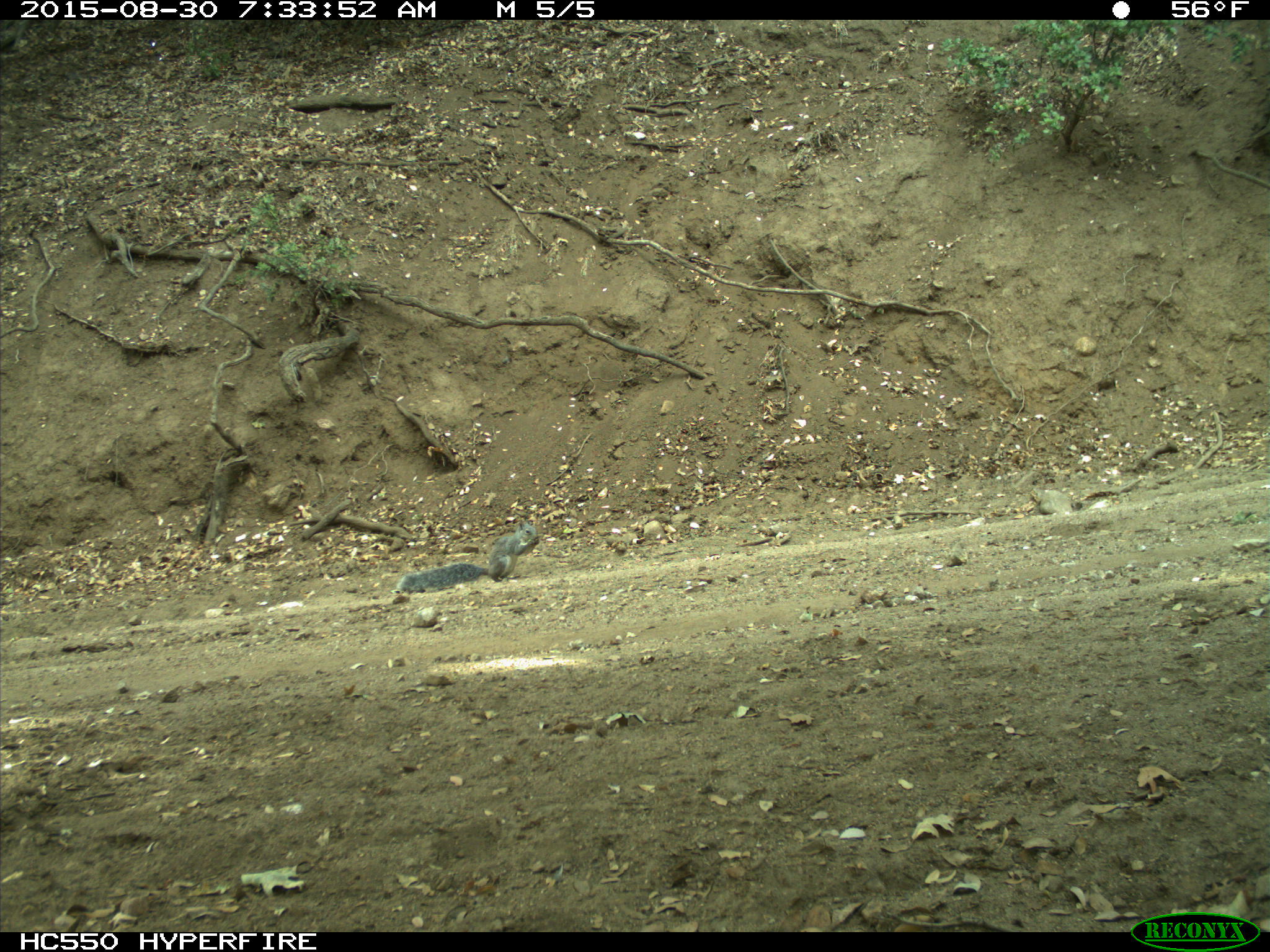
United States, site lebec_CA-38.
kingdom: Animalia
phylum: Chordata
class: Mammalia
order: Rodentia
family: Sciuridae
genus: Sciurus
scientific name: Sciurus carolinensis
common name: eastern gray squirrel